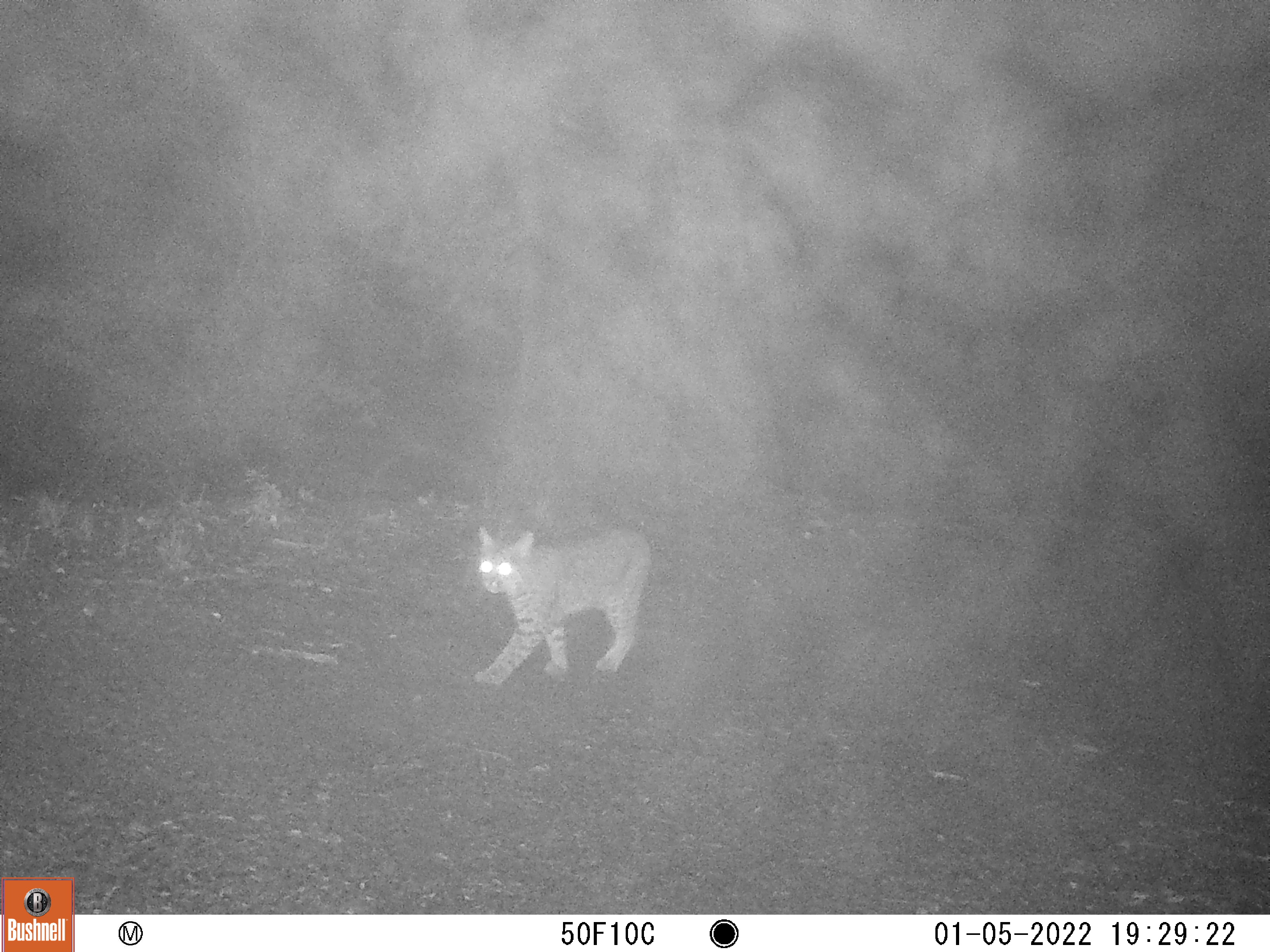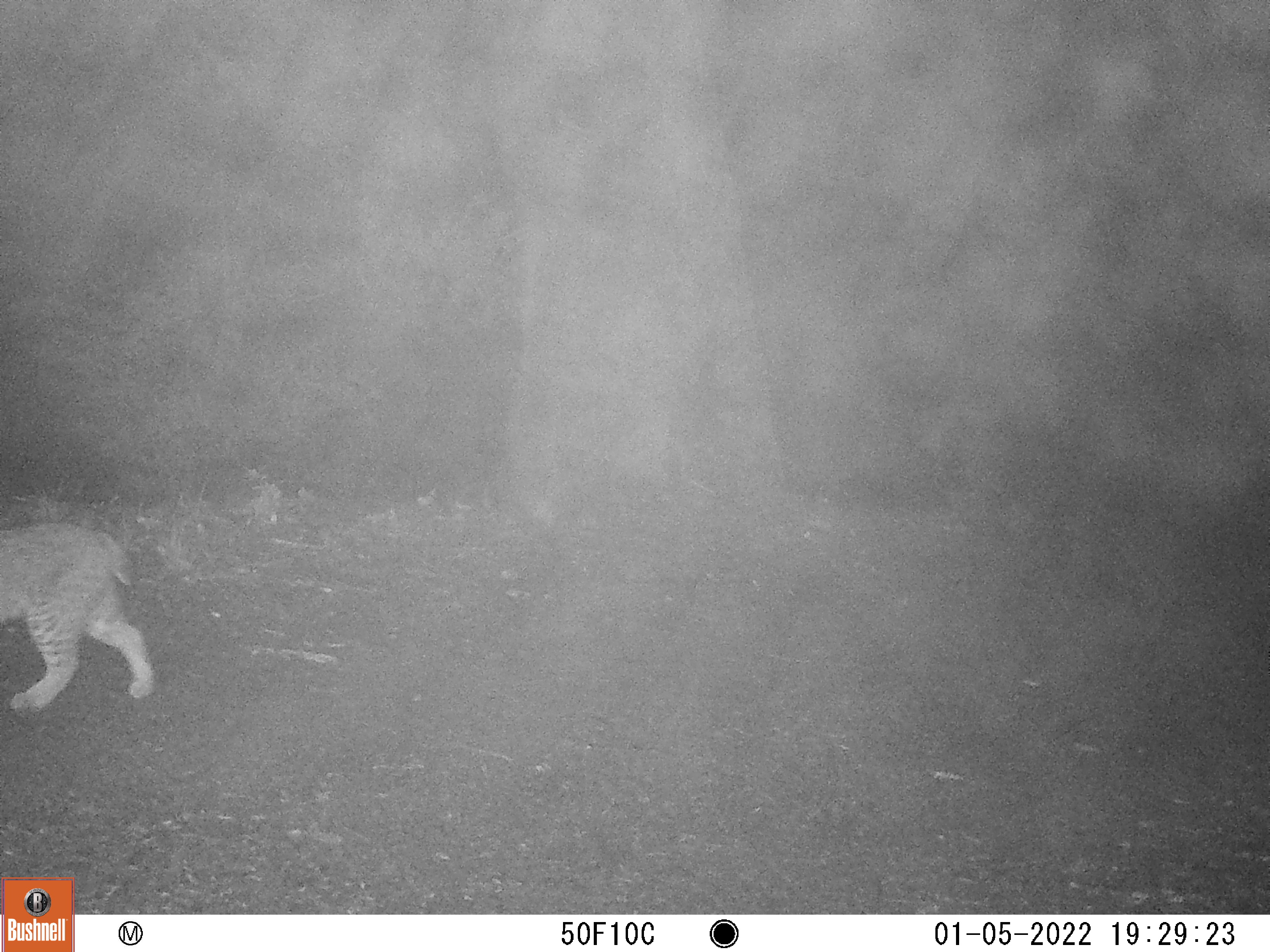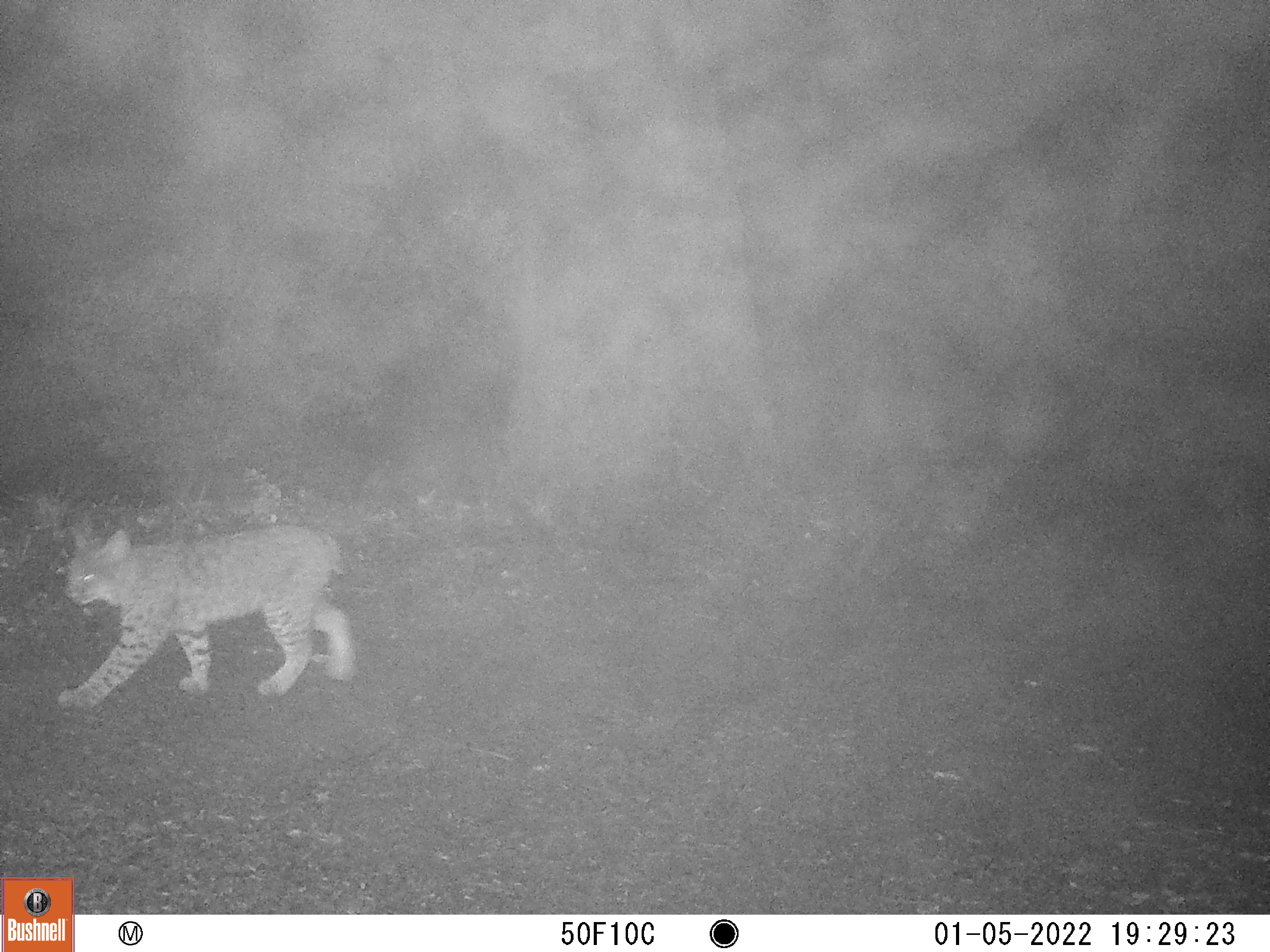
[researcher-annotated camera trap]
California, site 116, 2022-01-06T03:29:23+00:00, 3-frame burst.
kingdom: Animalia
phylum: Chordata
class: Mammalia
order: Carnivora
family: Felidae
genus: Lynx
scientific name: Lynx rufus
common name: bobcat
Bobcat (Lynx rufus).